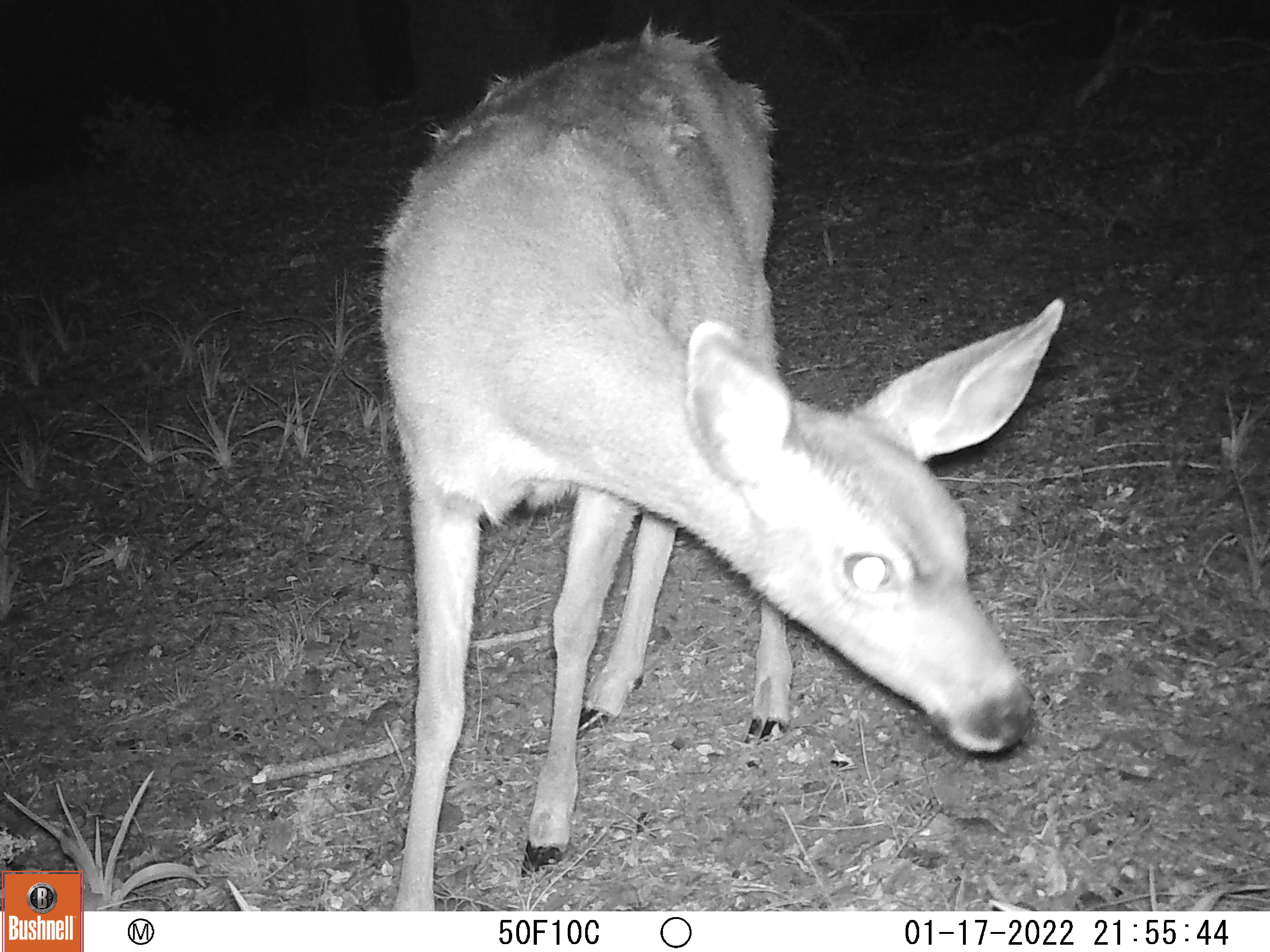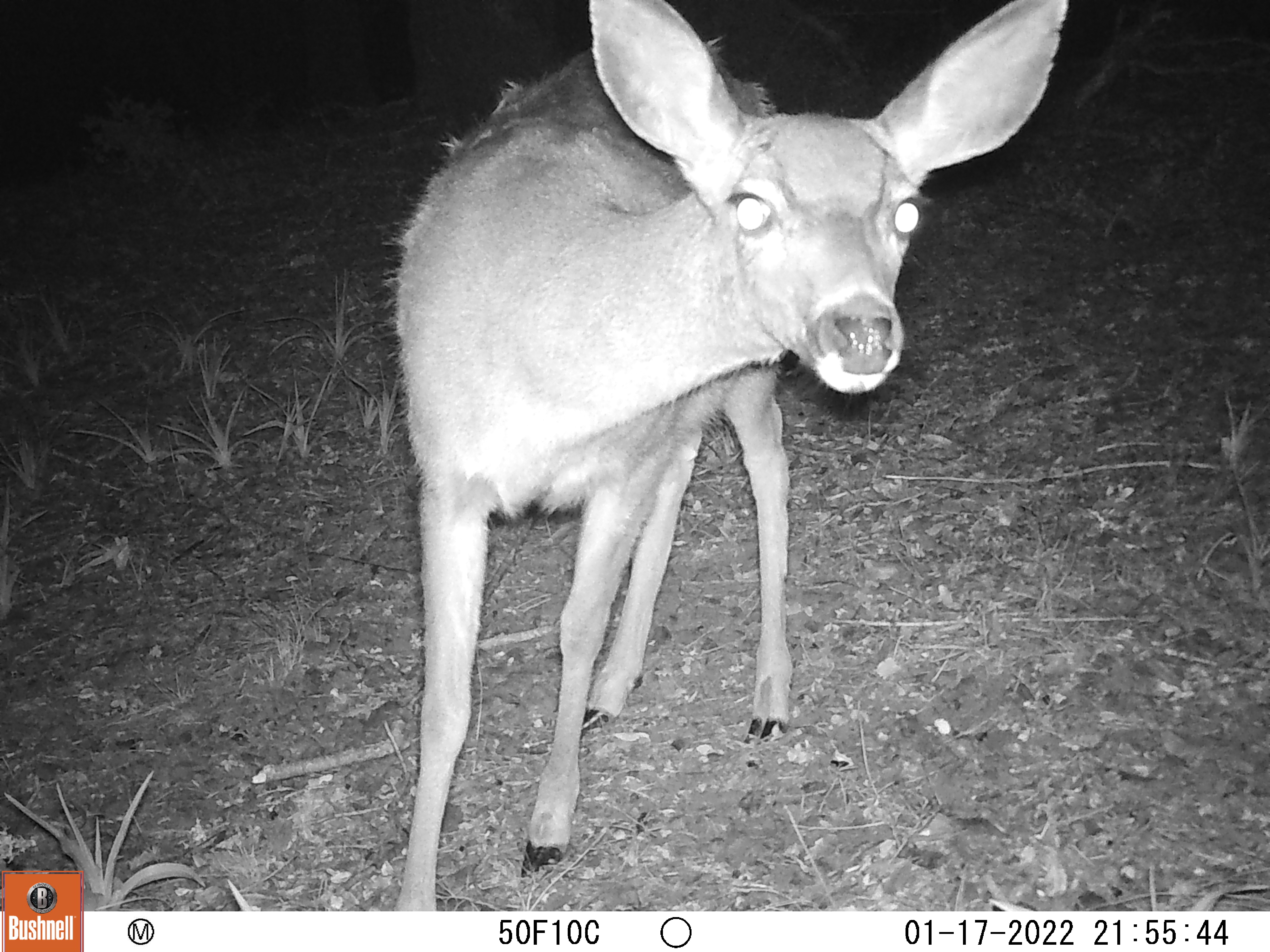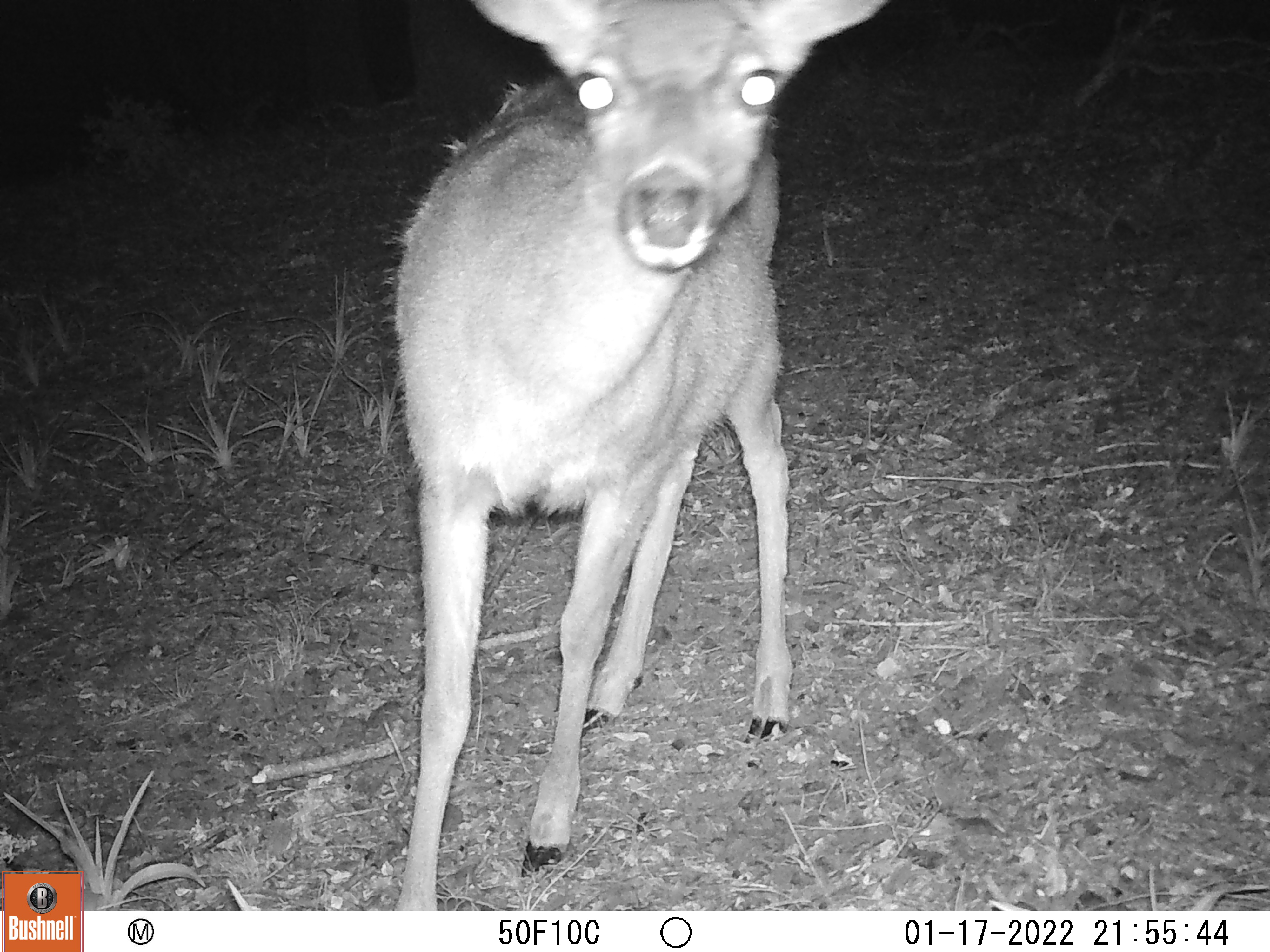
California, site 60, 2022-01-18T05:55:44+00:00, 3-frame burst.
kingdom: Animalia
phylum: Chordata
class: Mammalia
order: Artiodactyla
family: Cervidae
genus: Odocoileus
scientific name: Odocoileus hemionus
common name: mule deer